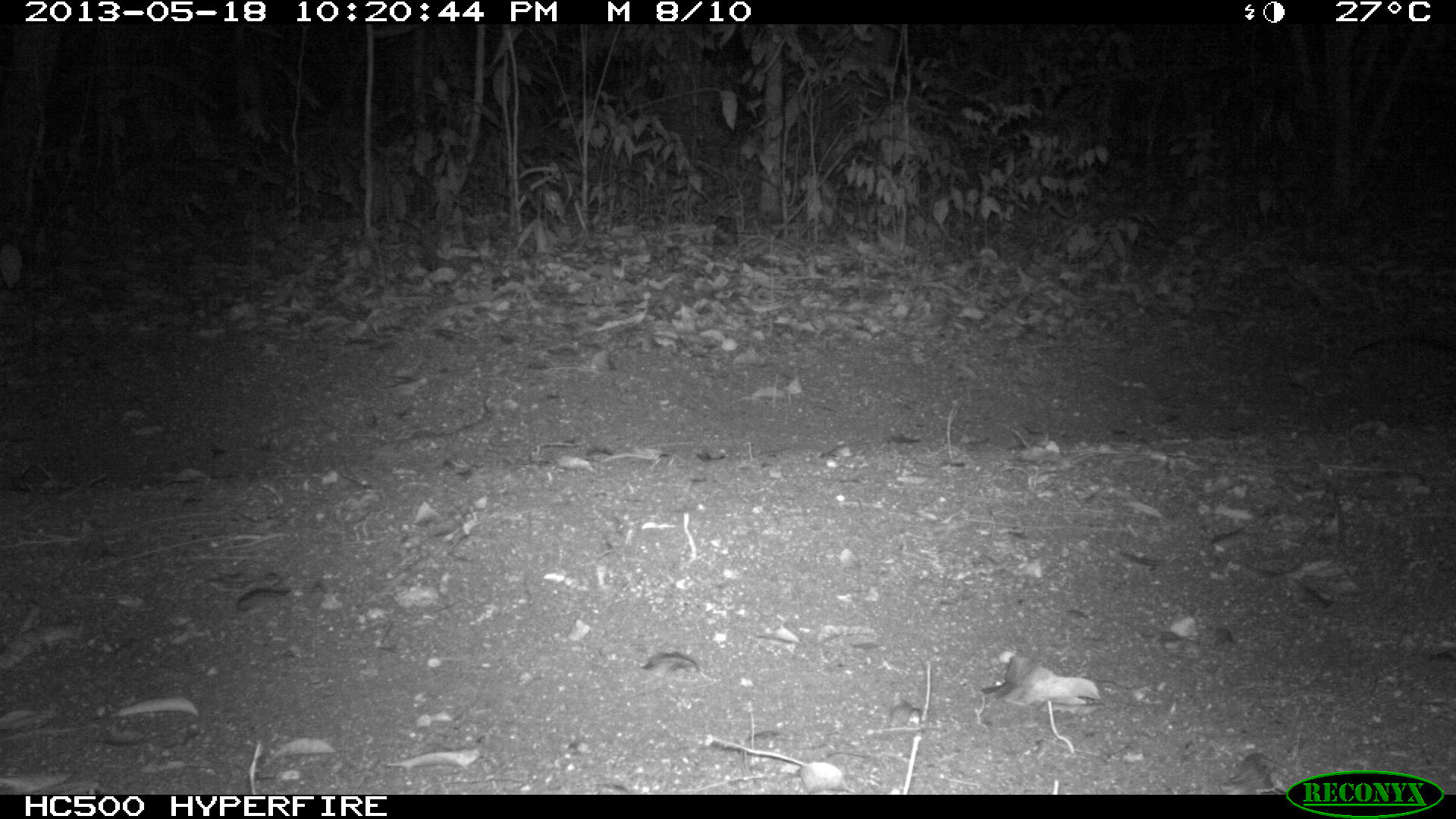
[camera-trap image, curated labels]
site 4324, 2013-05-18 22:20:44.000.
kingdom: Animalia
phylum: Chordata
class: Mammalia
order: Didelphimorphia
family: Didelphidae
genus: Didelphis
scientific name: Didelphis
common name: american opossums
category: didelphis sp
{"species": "didelphis sp (american opossums) (Didelphis)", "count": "1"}